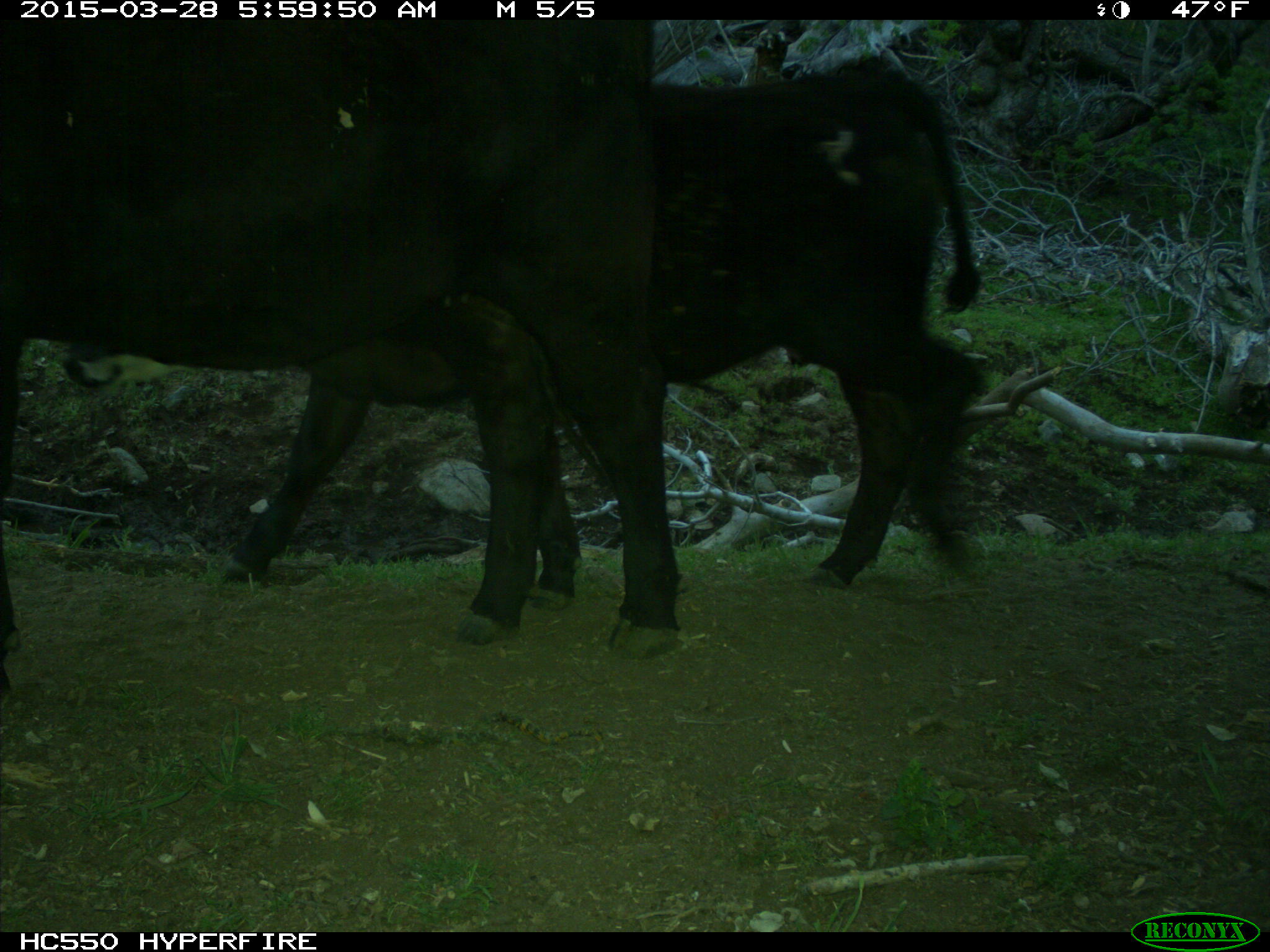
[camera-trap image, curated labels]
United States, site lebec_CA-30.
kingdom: Animalia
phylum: Chordata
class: Mammalia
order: Artiodactyla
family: Bovidae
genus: Bos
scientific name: Bos taurus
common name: domestic cow